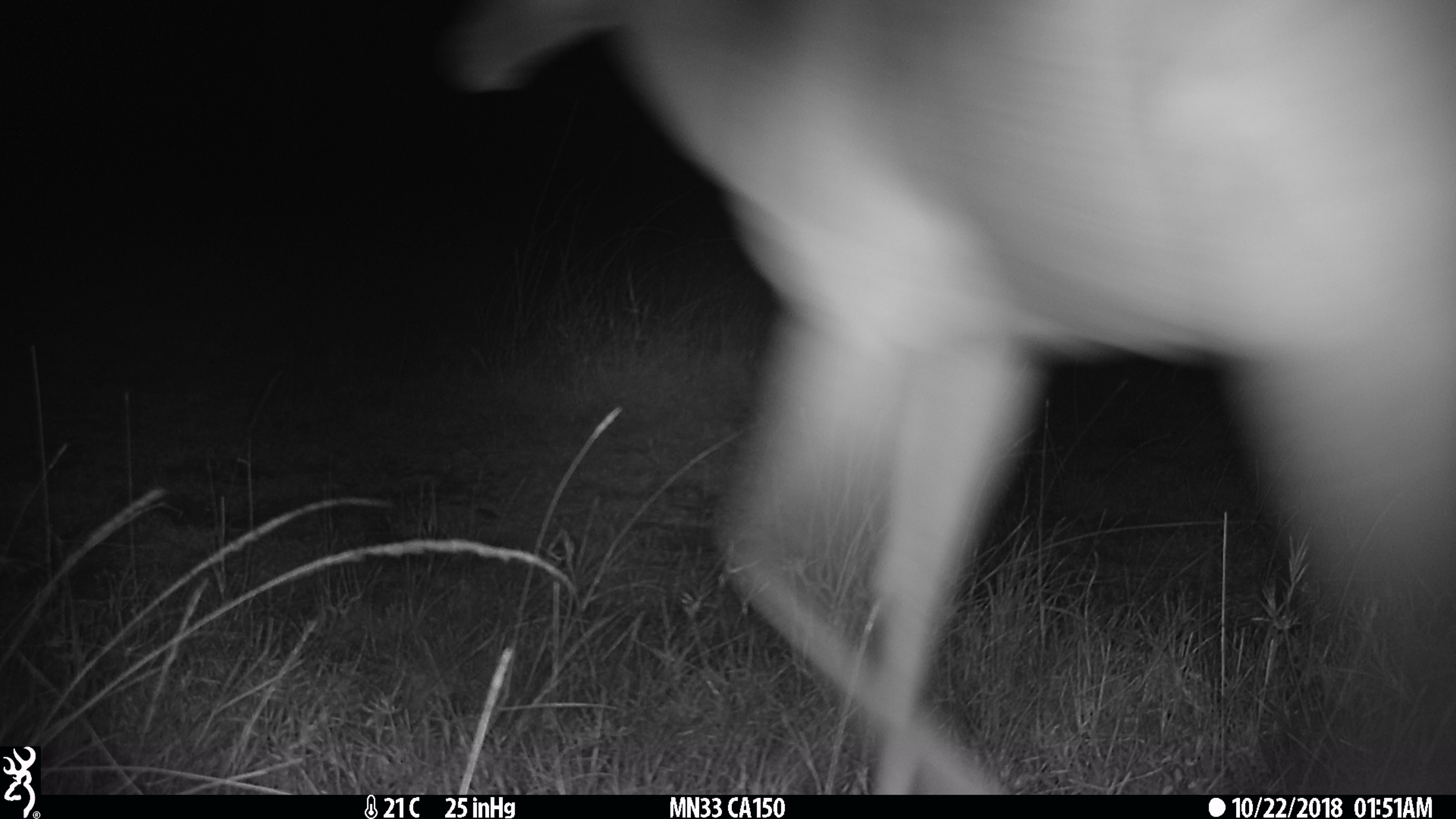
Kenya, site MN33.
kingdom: Animalia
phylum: Chordata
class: Mammalia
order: Artiodactyla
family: Bovidae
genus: Aepyceros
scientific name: Aepyceros melampus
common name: impala